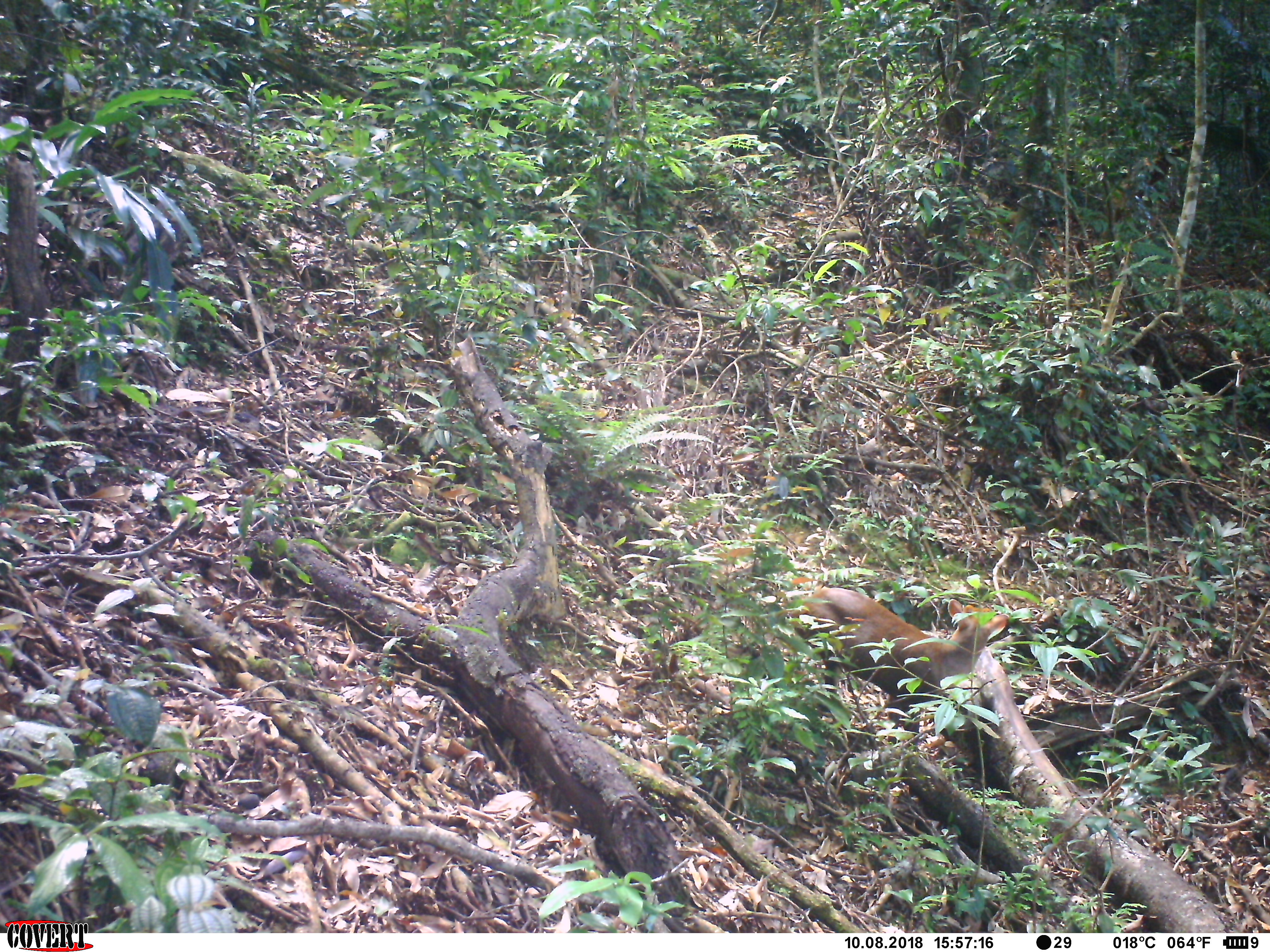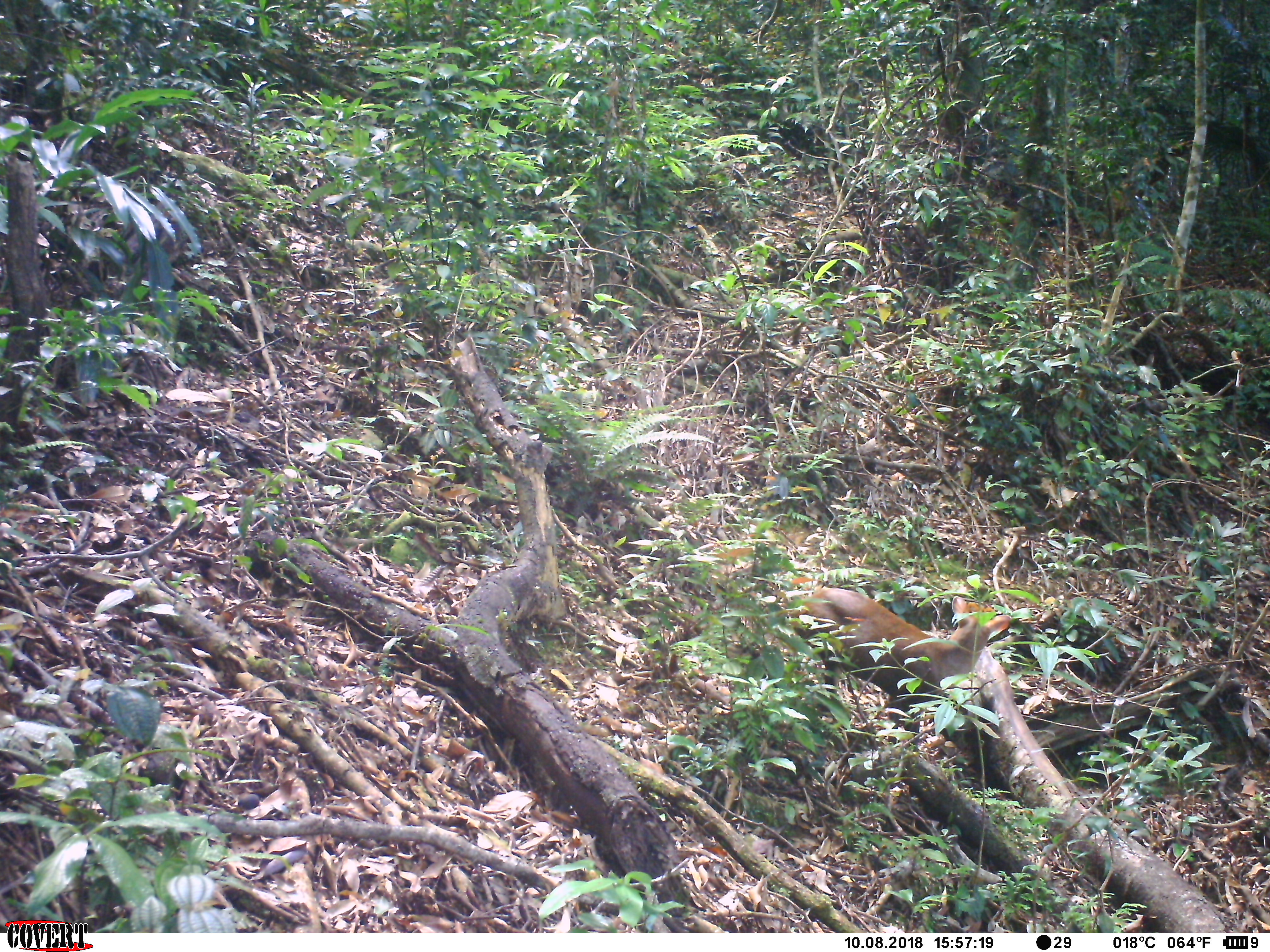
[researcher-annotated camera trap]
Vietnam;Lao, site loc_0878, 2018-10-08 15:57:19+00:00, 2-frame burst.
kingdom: Animalia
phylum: Chordata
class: Mammalia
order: Artiodactyla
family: Cervidae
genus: Muntiacus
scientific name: Muntiacus rooseveltorum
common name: roosevelt's muntjac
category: roosevelts muntjac group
Roosevelts muntjac group (roosevelt's muntjac) (Muntiacus rooseveltorum). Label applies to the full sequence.